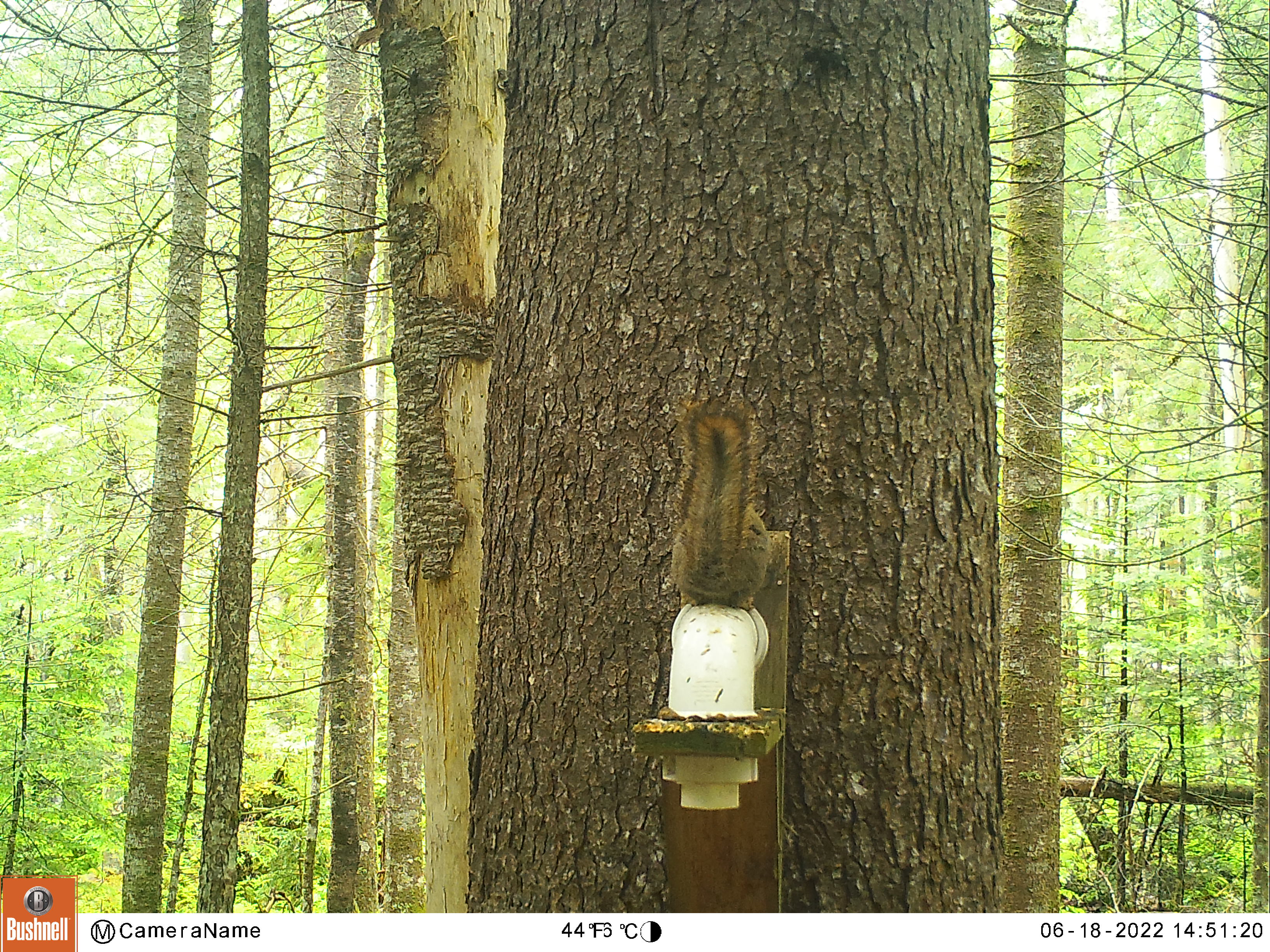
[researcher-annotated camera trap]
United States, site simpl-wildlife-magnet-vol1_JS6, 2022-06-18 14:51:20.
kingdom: Animalia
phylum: Chordata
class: Mammalia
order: Rodentia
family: Sciuridae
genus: Tamiasciurus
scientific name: Tamiasciurus hudsonicus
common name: red squirrel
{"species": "red squirrel (Tamiasciurus hudsonicus)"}